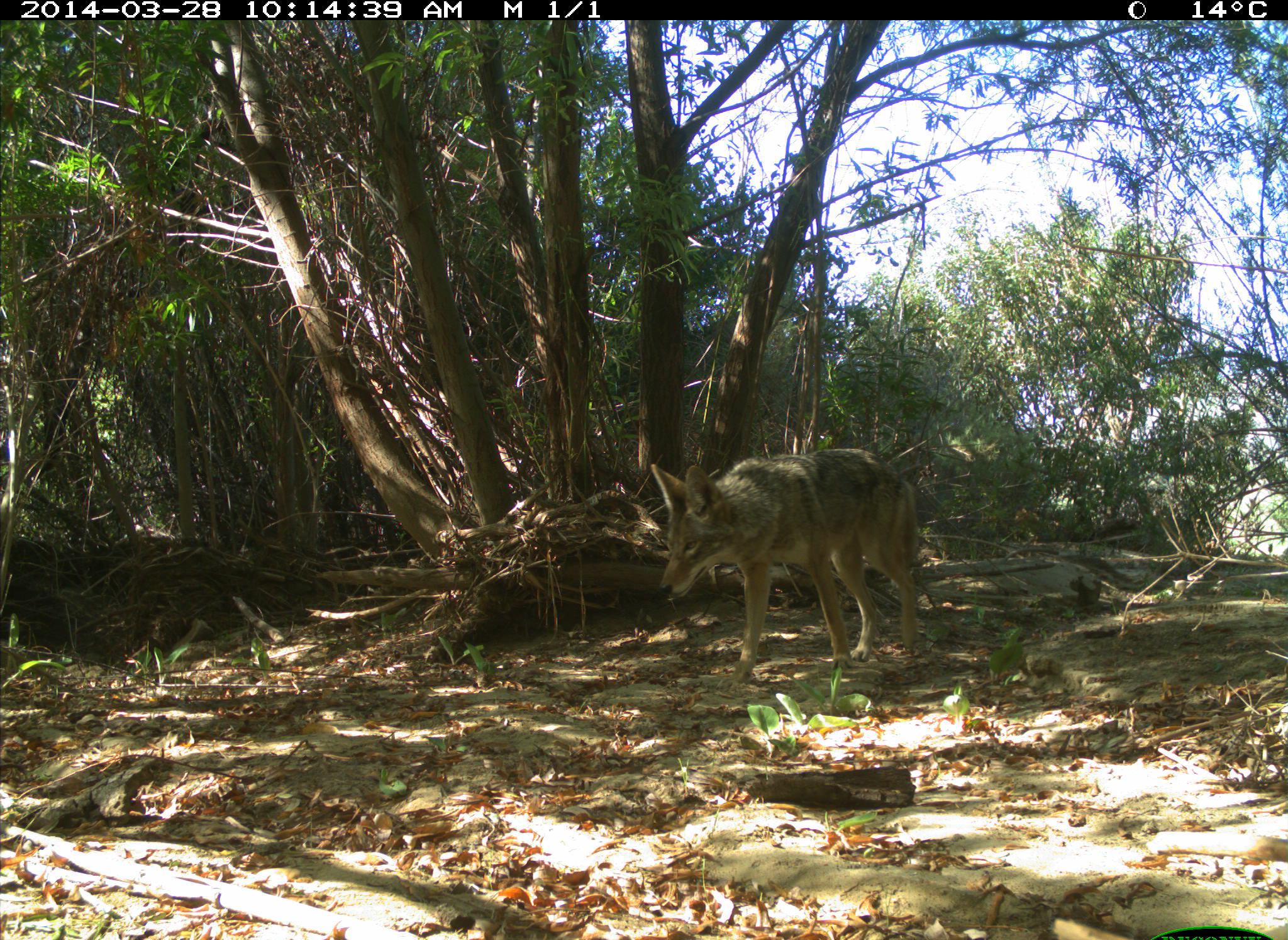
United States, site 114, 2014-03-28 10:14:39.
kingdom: Animalia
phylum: Chordata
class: Mammalia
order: Carnivora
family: Canidae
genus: Canis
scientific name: Canis latrans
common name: coyote